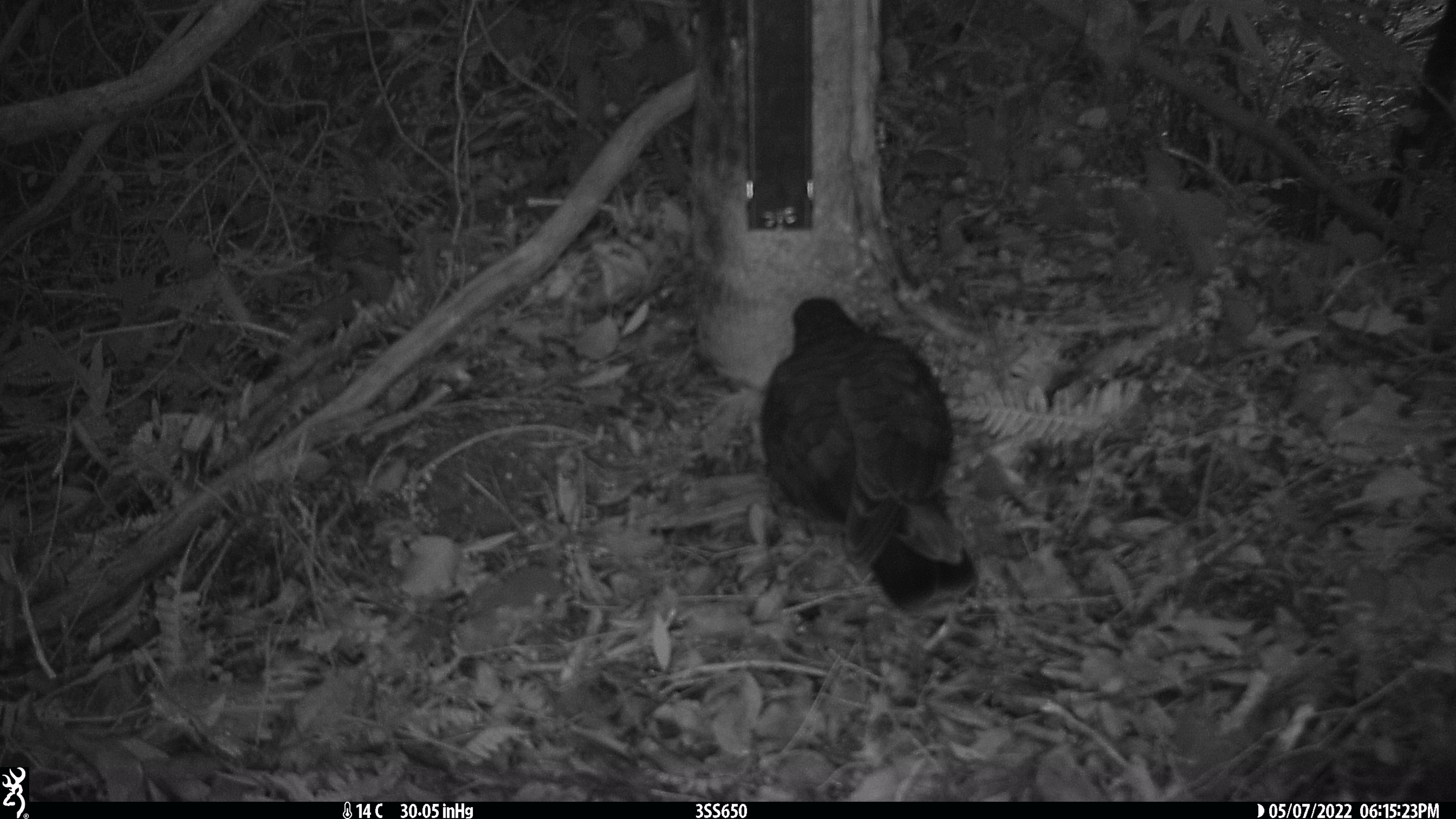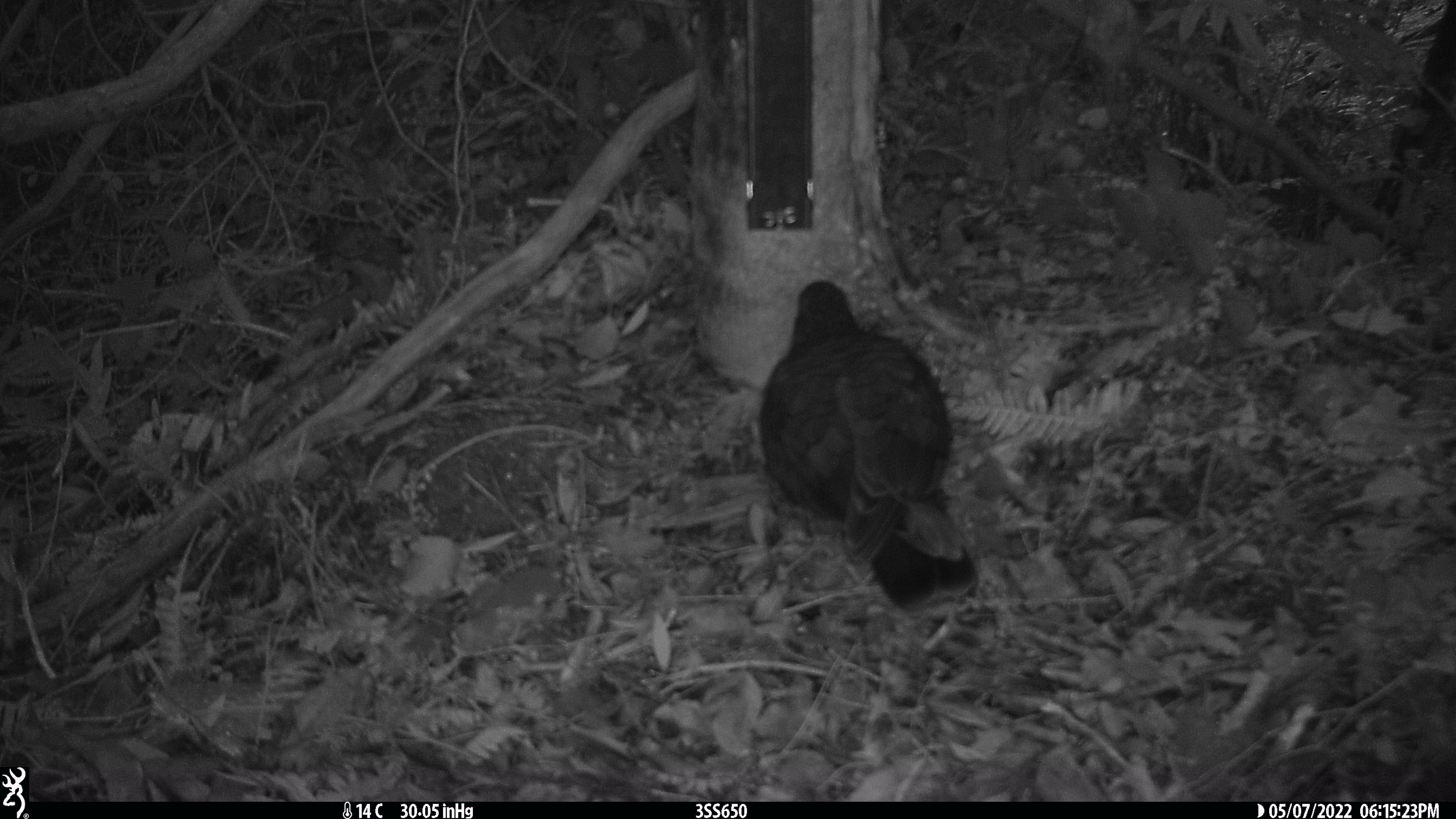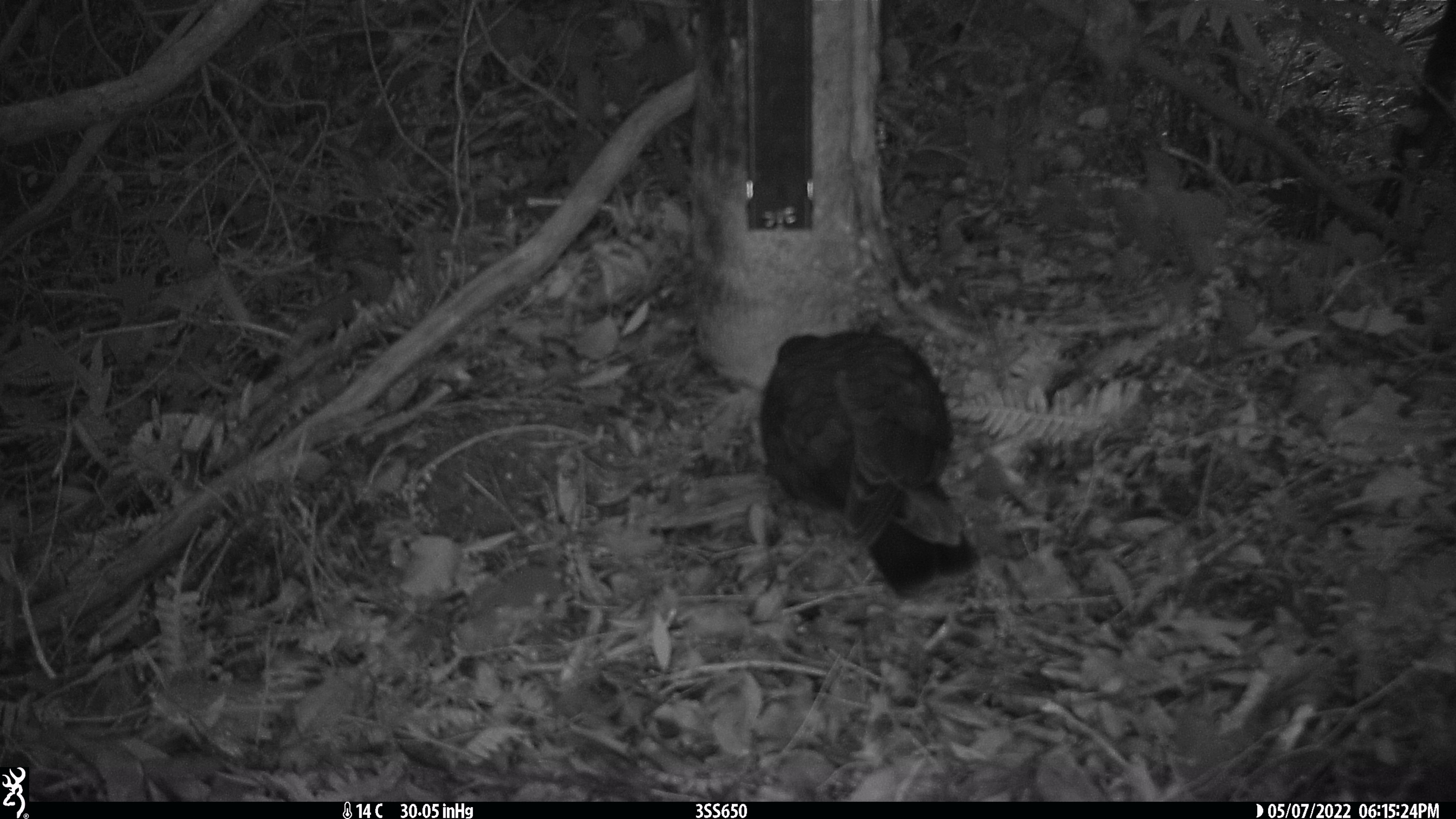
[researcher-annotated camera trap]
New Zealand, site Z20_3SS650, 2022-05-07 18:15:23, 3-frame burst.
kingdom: Animalia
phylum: Chordata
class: Aves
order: Psittaciformes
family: Strigopidae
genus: Nestor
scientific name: Nestor notabilis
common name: kea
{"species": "kea (Nestor notabilis)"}